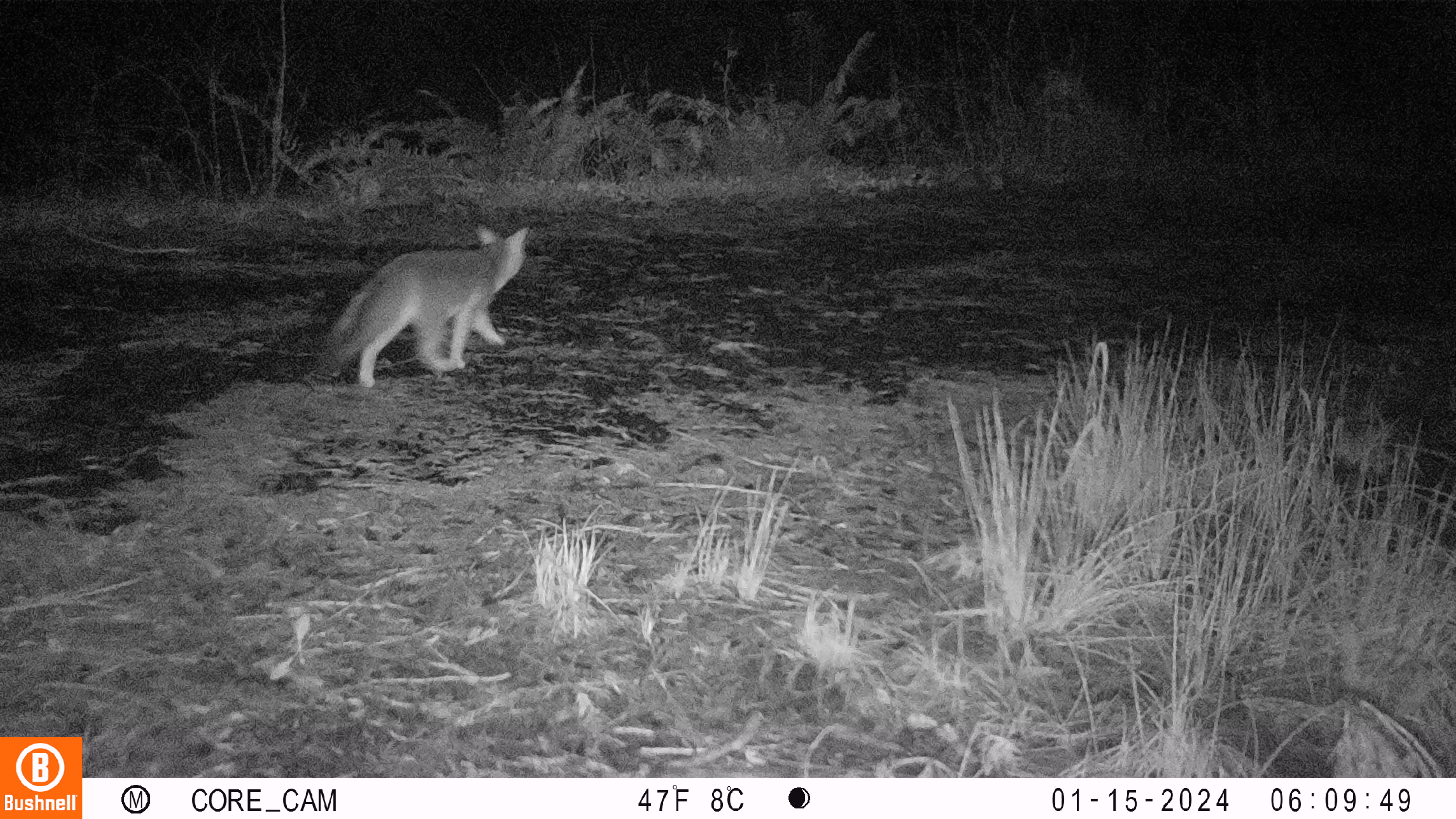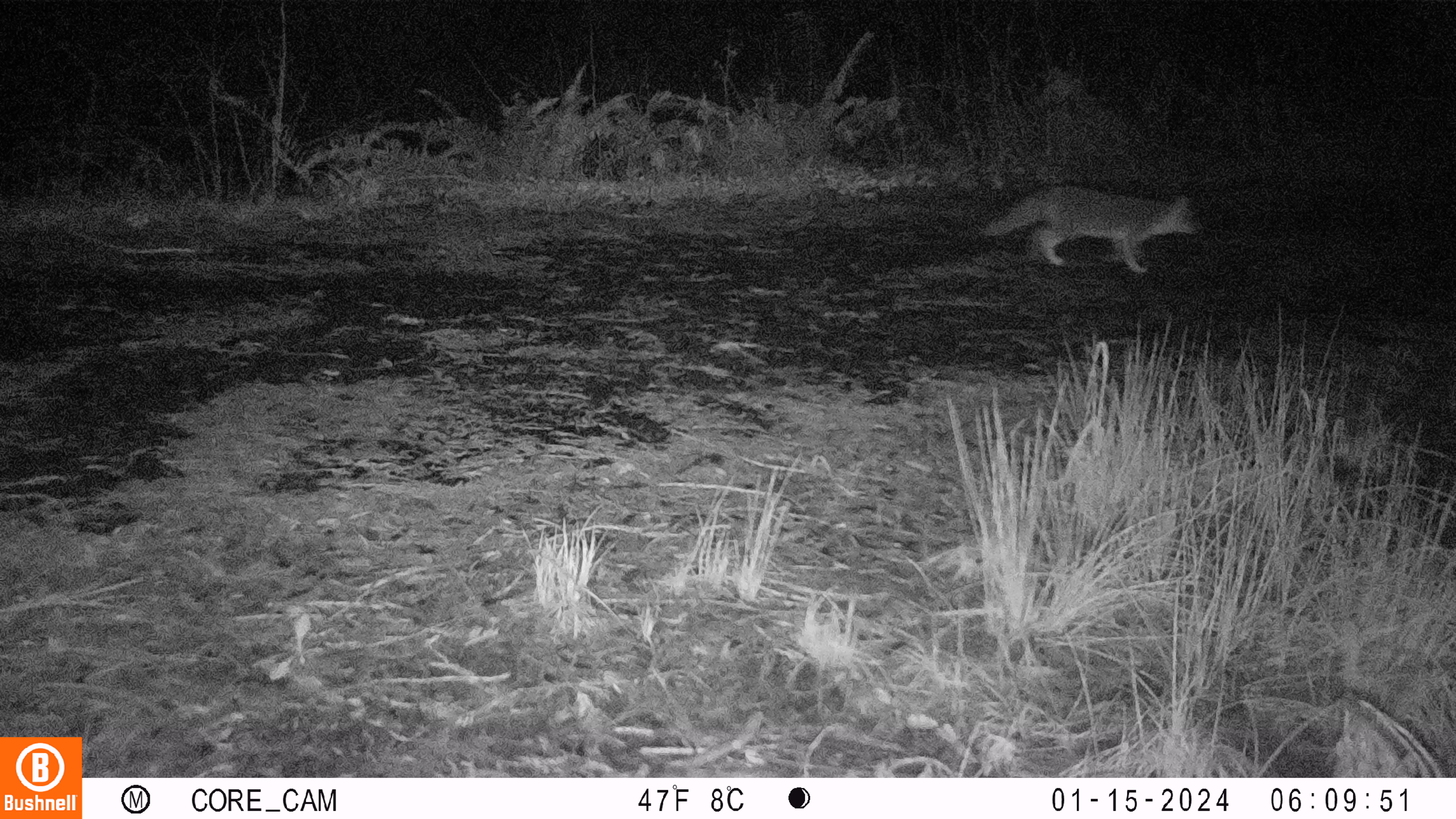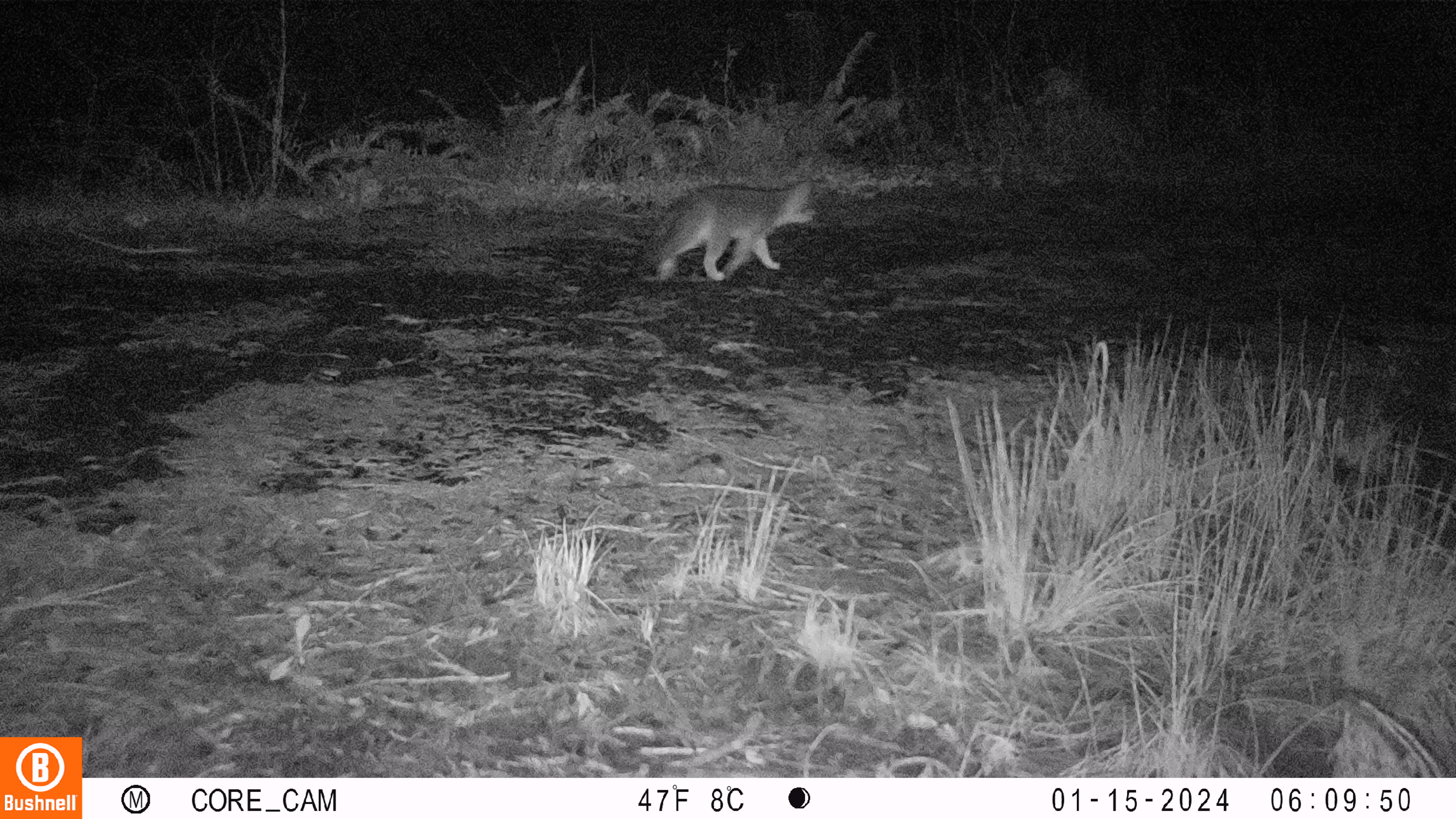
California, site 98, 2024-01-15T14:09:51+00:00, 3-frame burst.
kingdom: Animalia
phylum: Chordata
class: Mammalia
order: Carnivora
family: Canidae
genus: Urocyon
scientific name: Urocyon cinereoargenteus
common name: gray fox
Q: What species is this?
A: Gray fox (Urocyon cinereoargenteus).